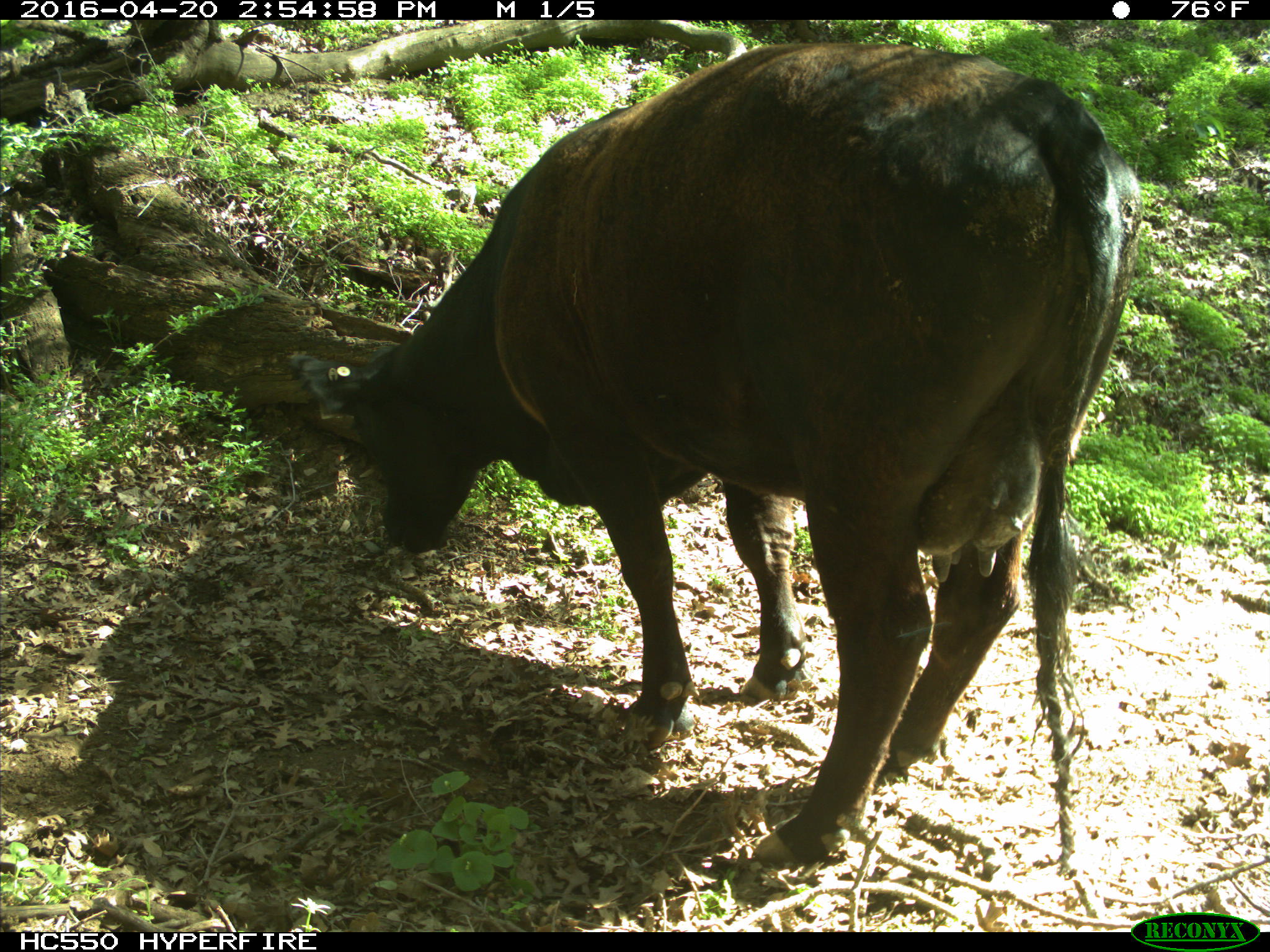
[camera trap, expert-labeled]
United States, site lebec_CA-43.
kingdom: Animalia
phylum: Chordata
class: Mammalia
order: Artiodactyla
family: Bovidae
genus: Bos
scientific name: Bos taurus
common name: domestic cow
Bos taurus (domestic cow).